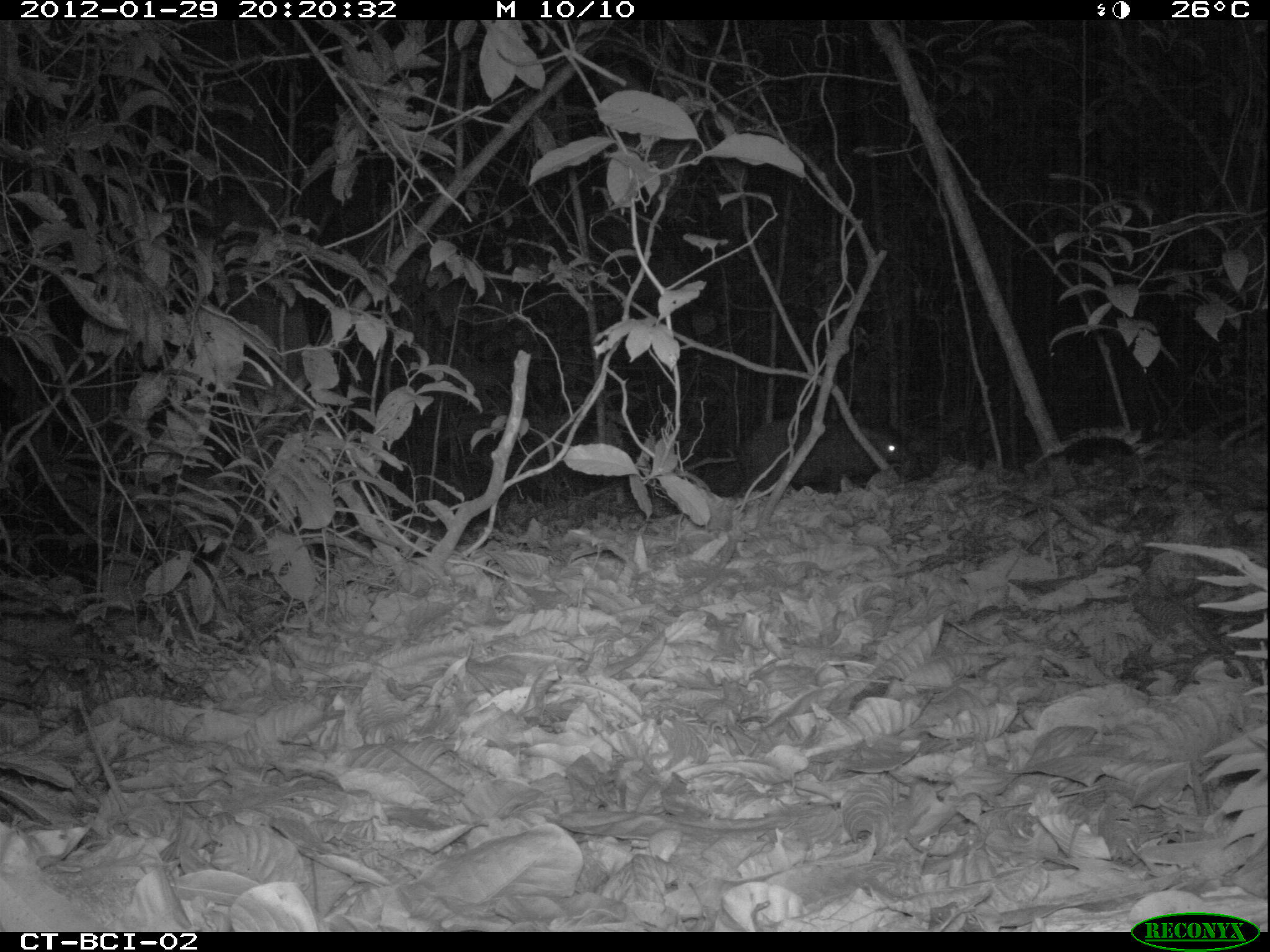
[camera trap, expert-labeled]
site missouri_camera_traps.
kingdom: Animalia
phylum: Chordata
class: Mammalia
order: Artiodactyla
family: Tayassuidae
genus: Pecari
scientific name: Pecari tajacu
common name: collared peccary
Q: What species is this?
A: Collared peccary (Pecari tajacu).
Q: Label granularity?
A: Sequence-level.